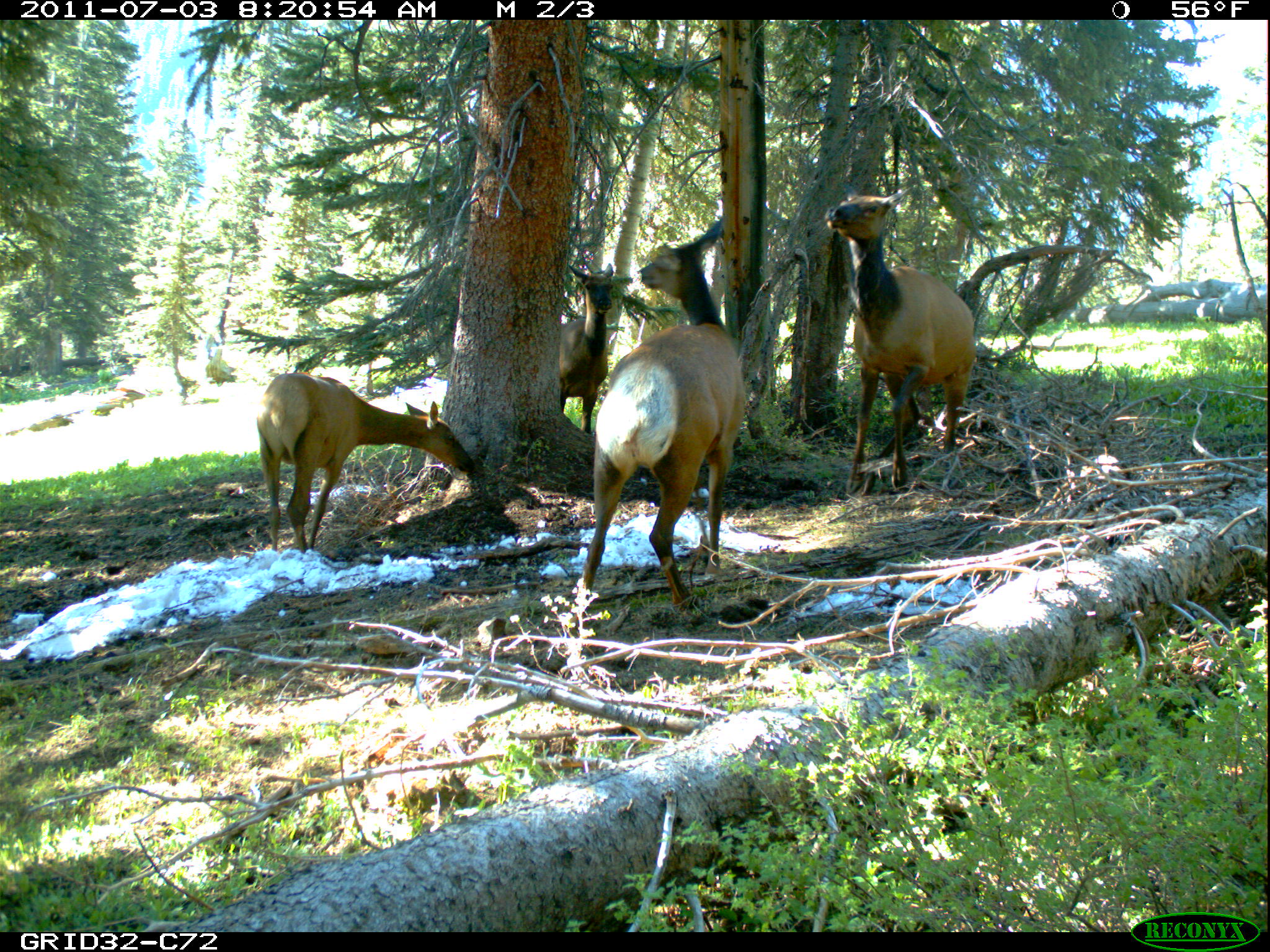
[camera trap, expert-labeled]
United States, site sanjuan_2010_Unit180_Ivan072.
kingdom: Animalia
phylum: Chordata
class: Mammalia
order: Artiodactyla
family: Cervidae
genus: Cervus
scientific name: Cervus elaphus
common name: red deer